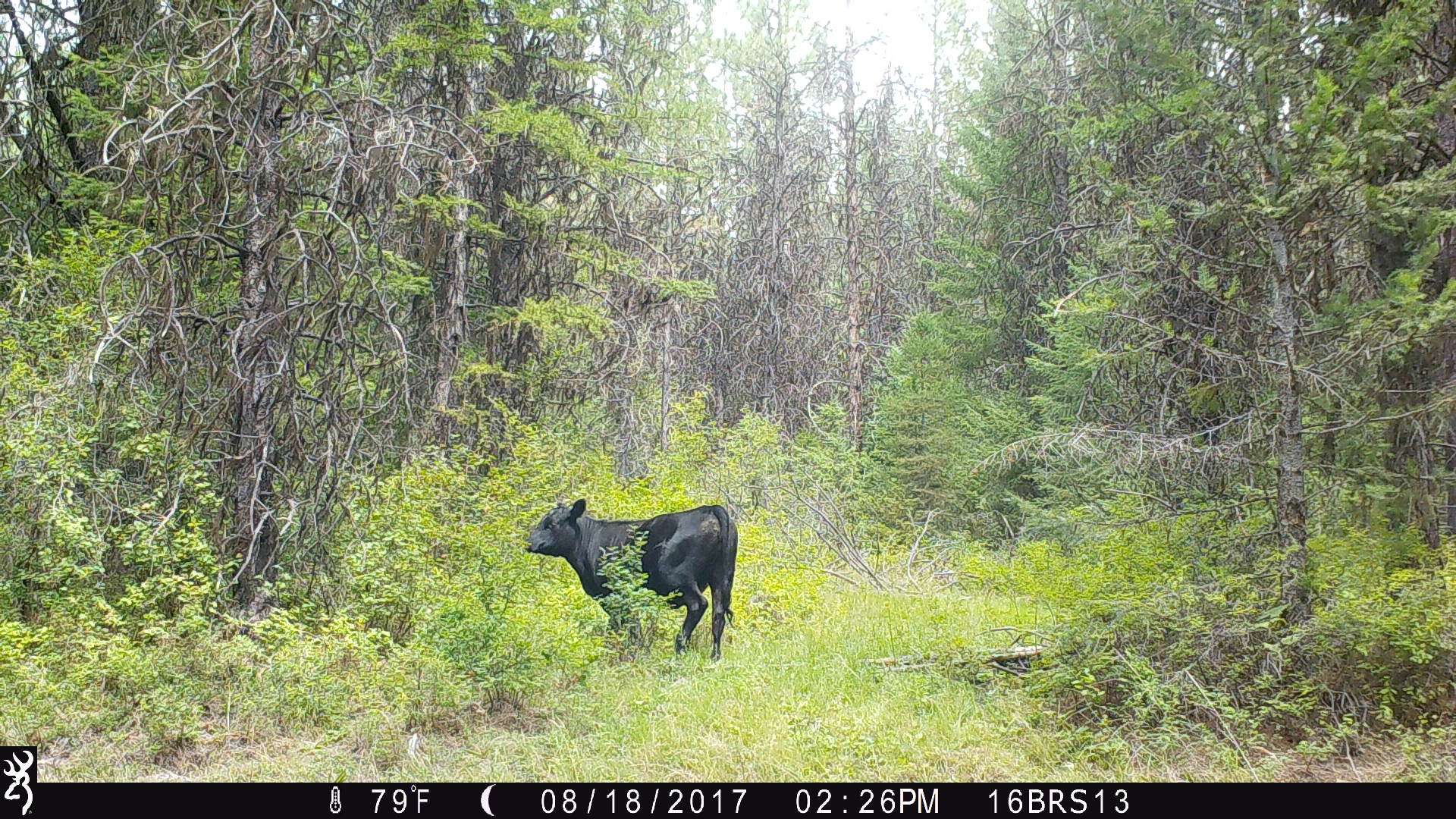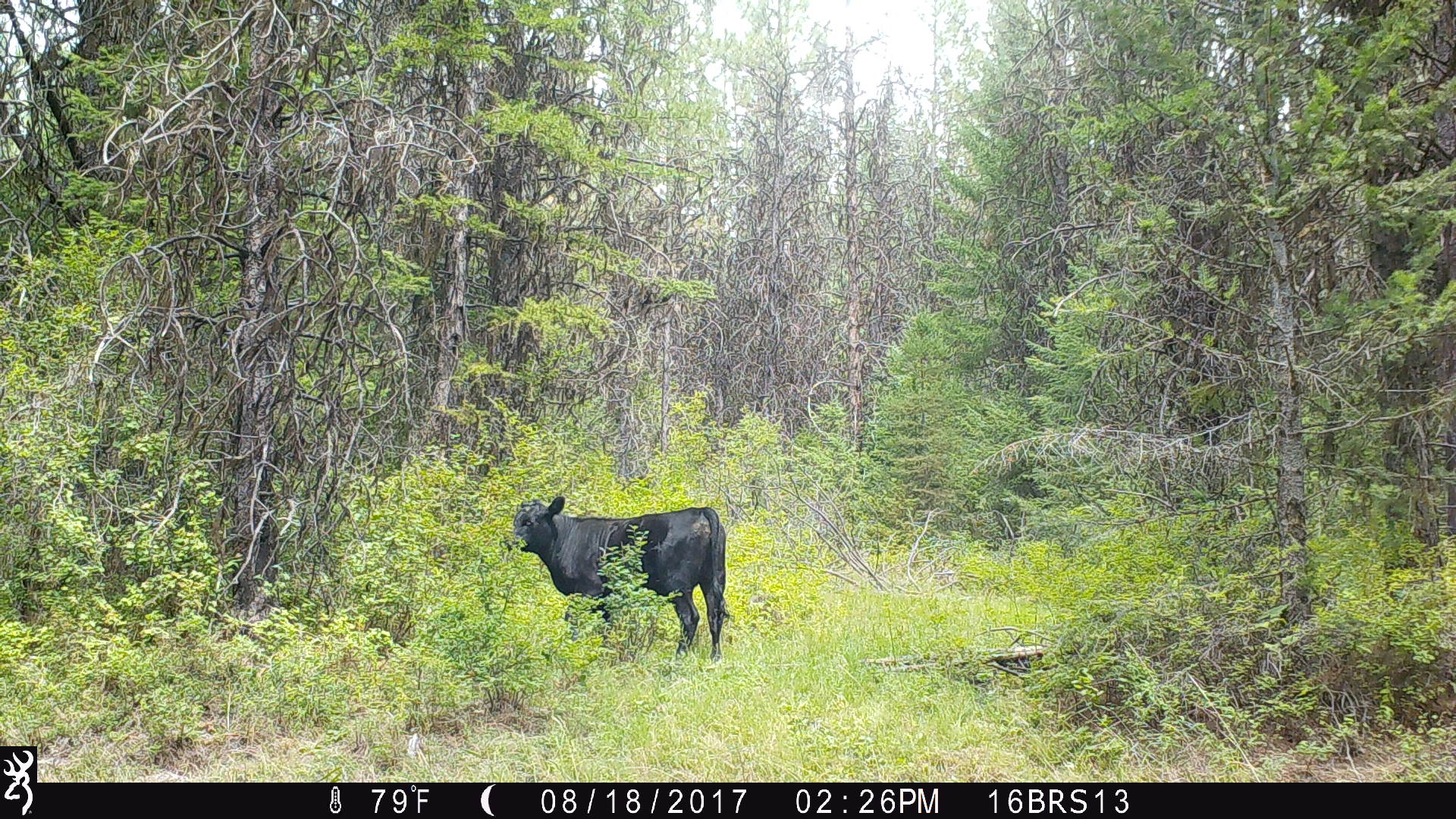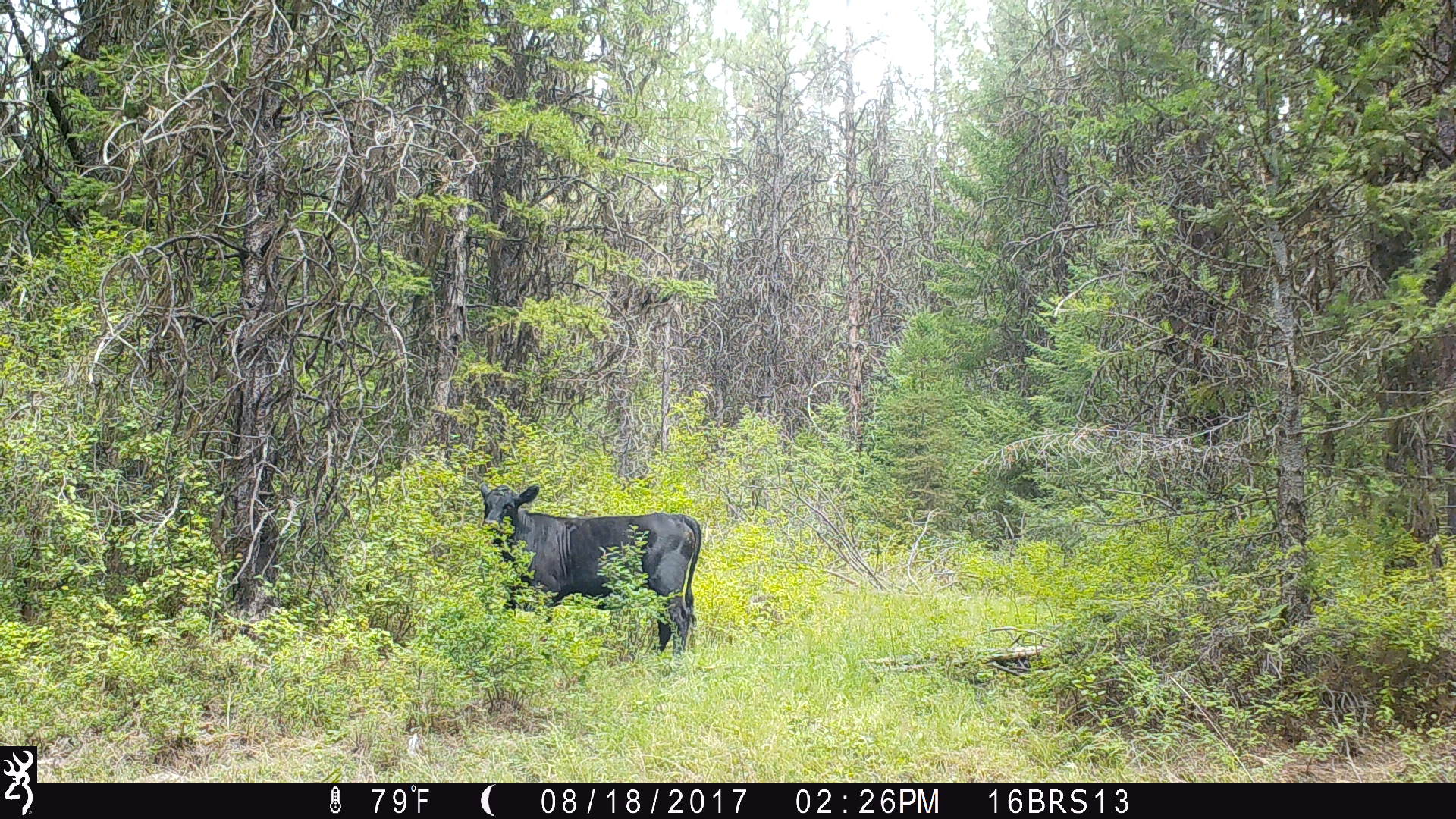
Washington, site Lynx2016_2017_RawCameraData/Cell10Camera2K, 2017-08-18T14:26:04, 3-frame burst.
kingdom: Animalia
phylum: Chordata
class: Mammalia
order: Artiodactyla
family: Bovidae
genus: Bos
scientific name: Bos taurus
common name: domestic cattle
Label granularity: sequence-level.